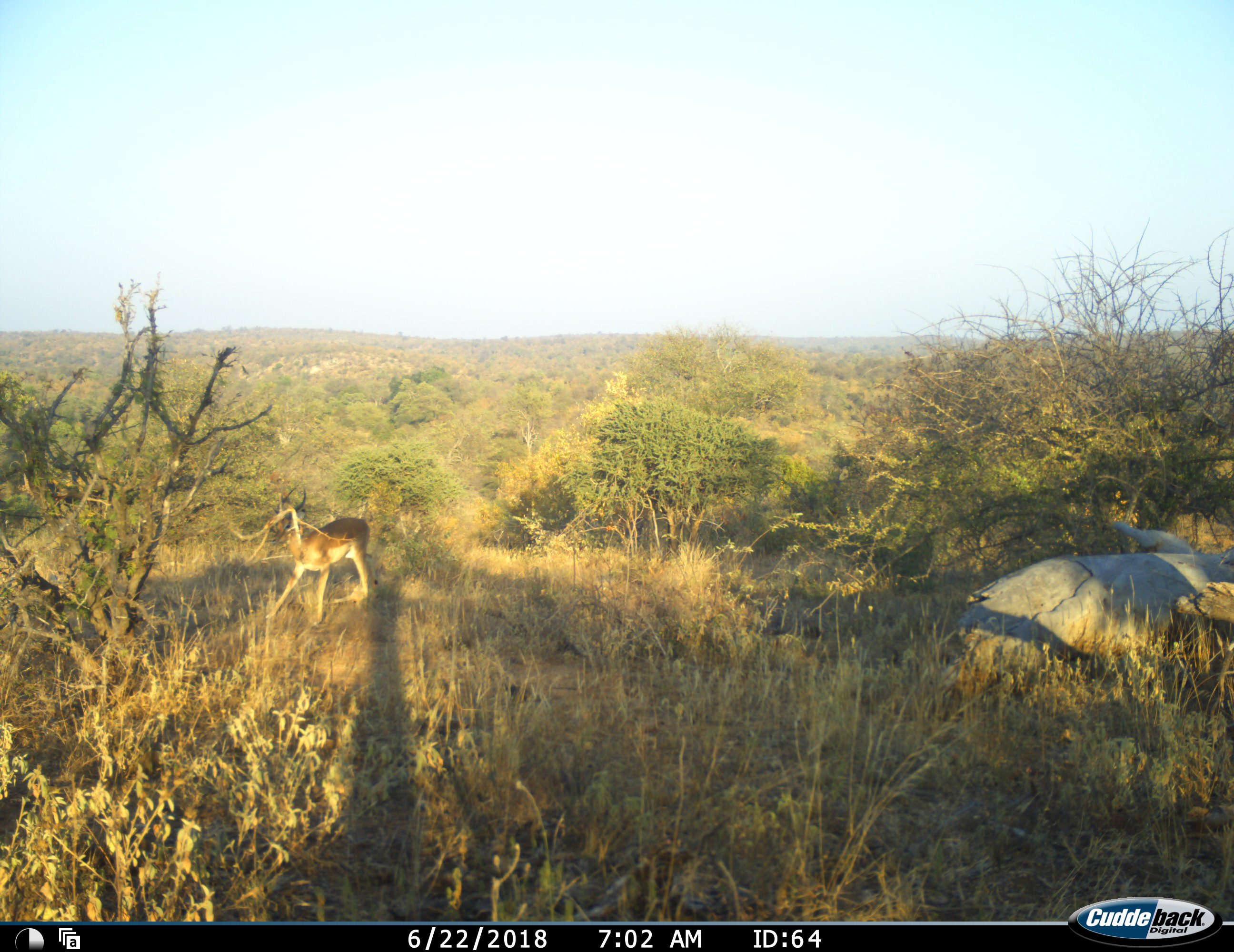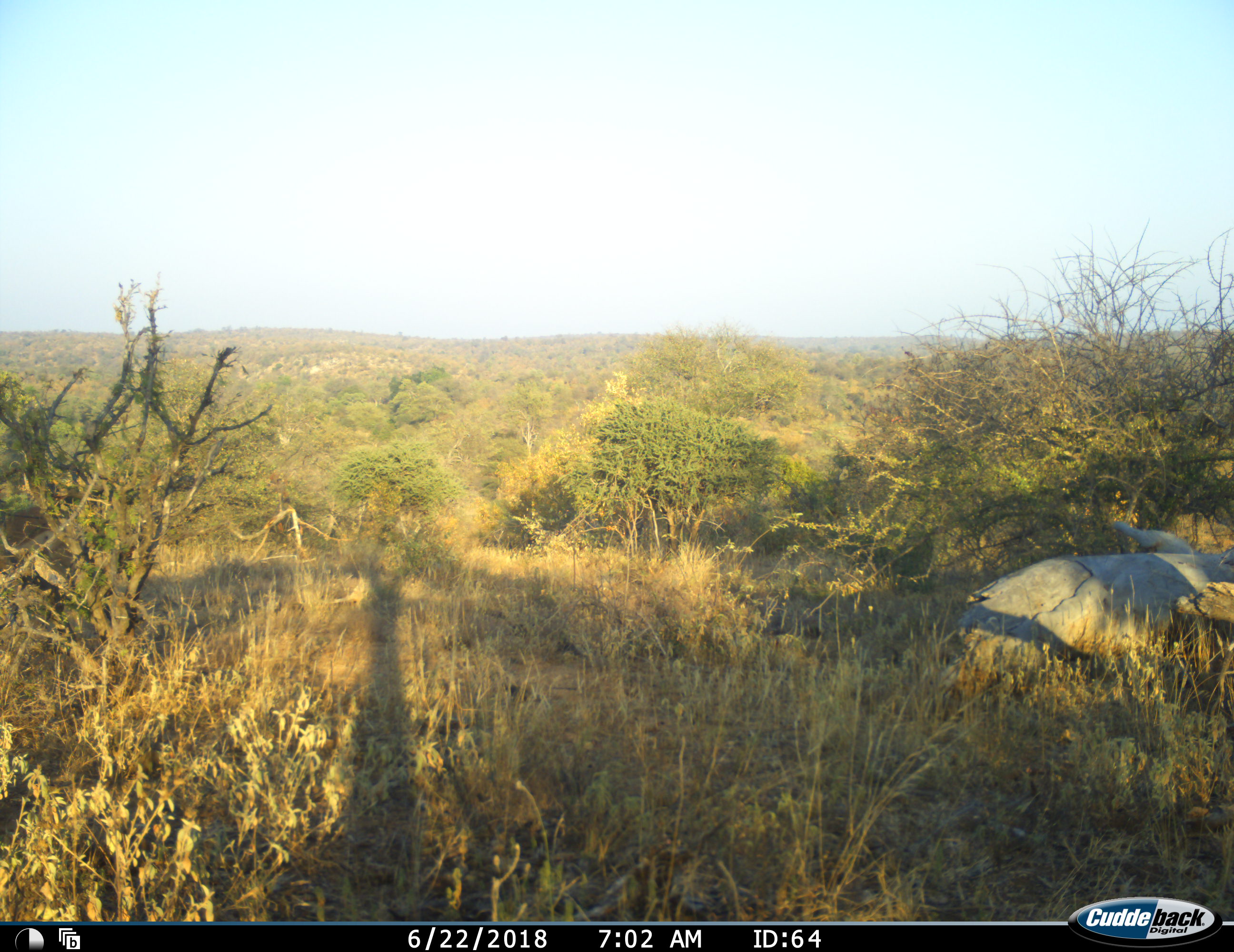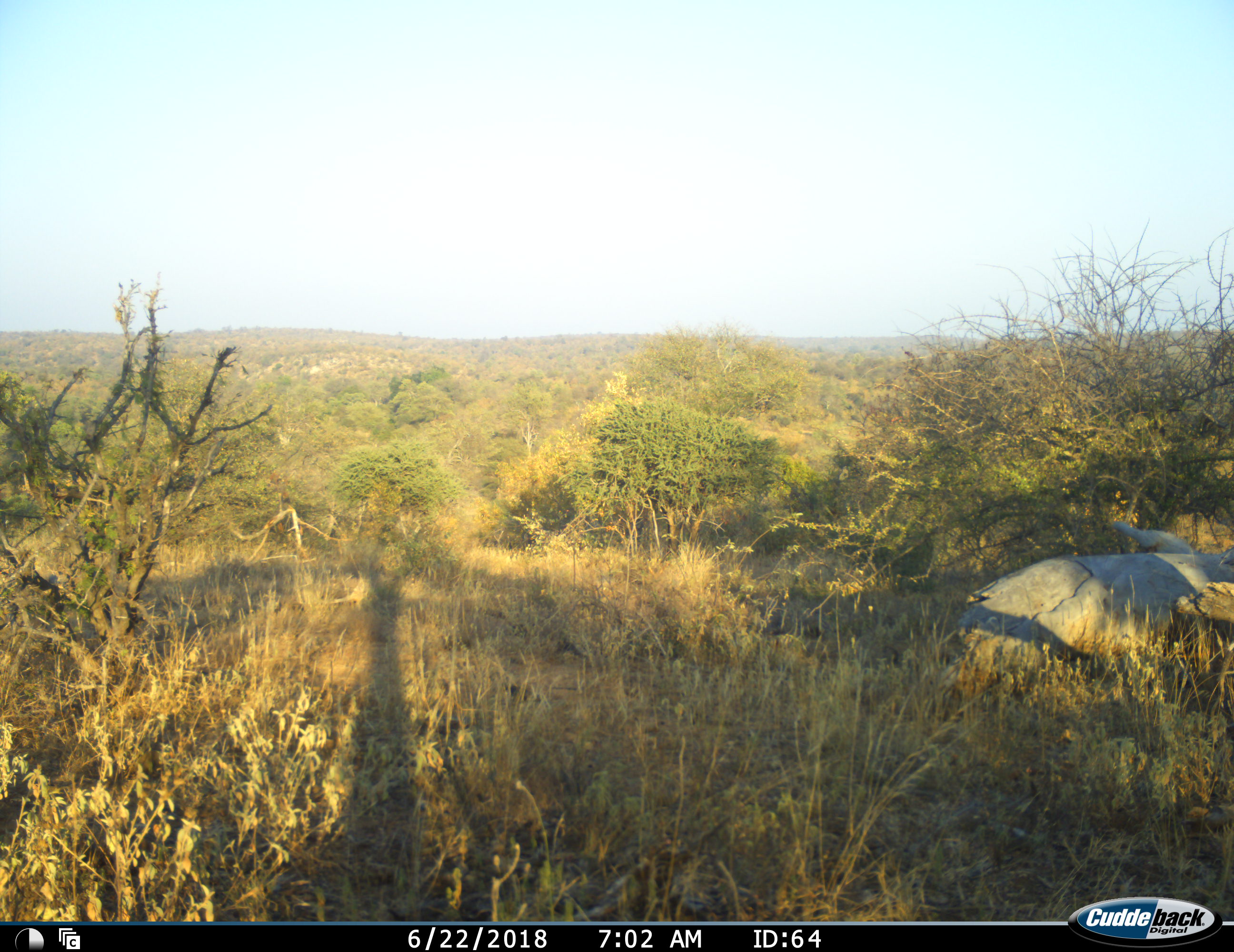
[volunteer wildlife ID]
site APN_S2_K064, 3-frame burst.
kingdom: Animalia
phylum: Chordata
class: Mammalia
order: Artiodactyla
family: Bovidae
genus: Aepyceros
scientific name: Aepyceros melampus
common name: impala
Impala (Aepyceros melampus), count 1. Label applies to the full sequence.